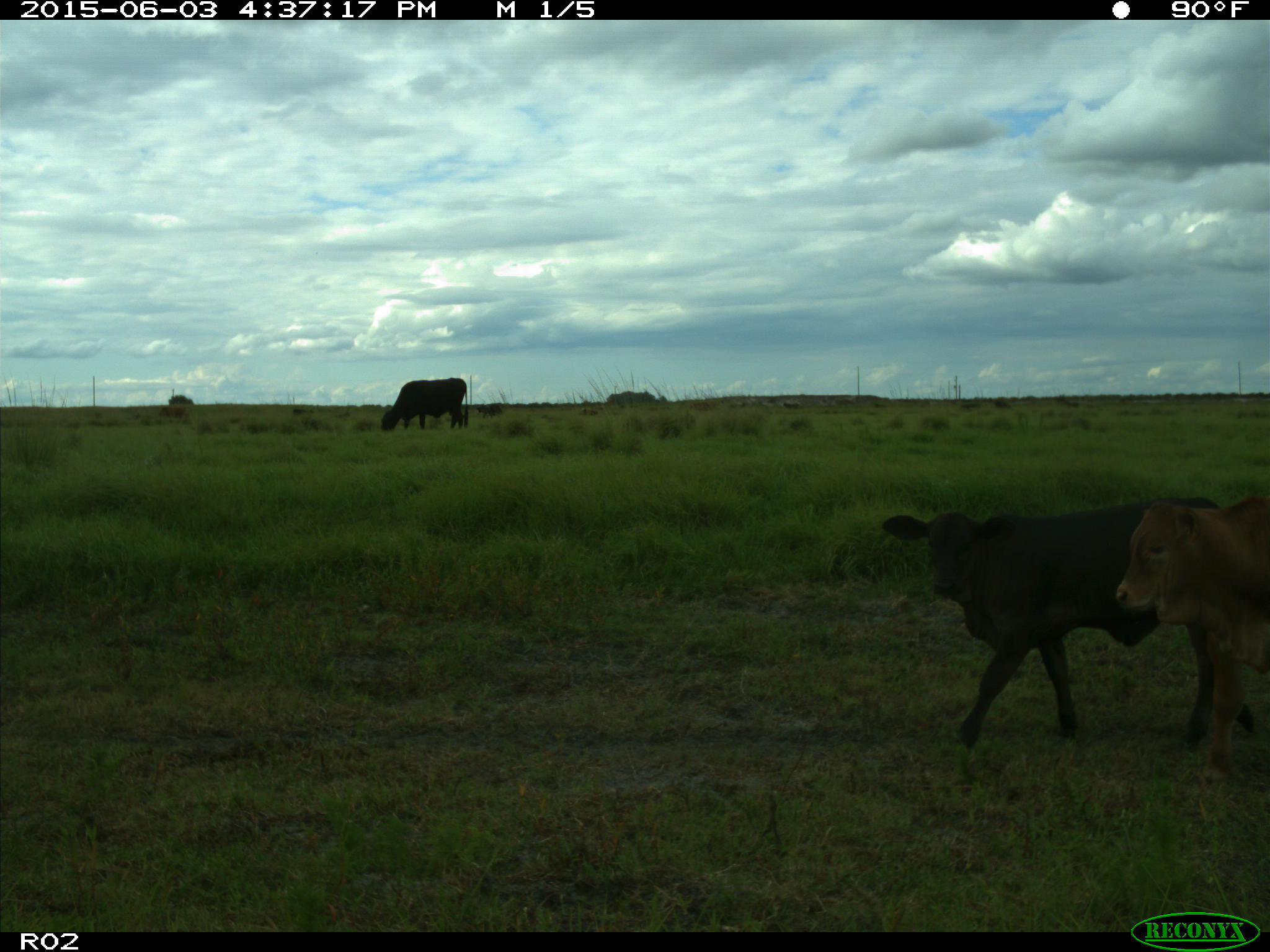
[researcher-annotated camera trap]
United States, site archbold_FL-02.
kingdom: Animalia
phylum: Chordata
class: Mammalia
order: Artiodactyla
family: Bovidae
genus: Bos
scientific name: Bos taurus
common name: domestic cow